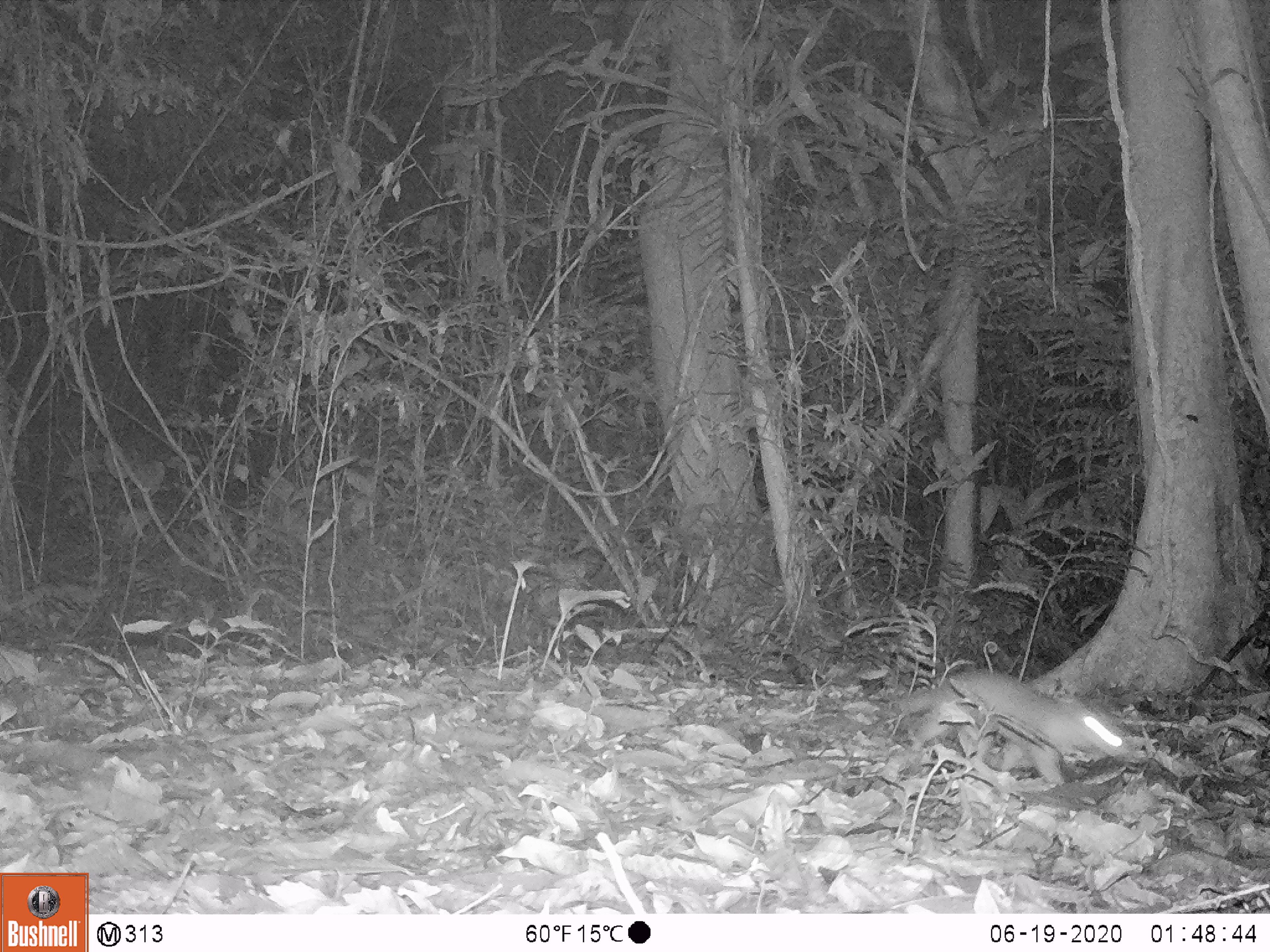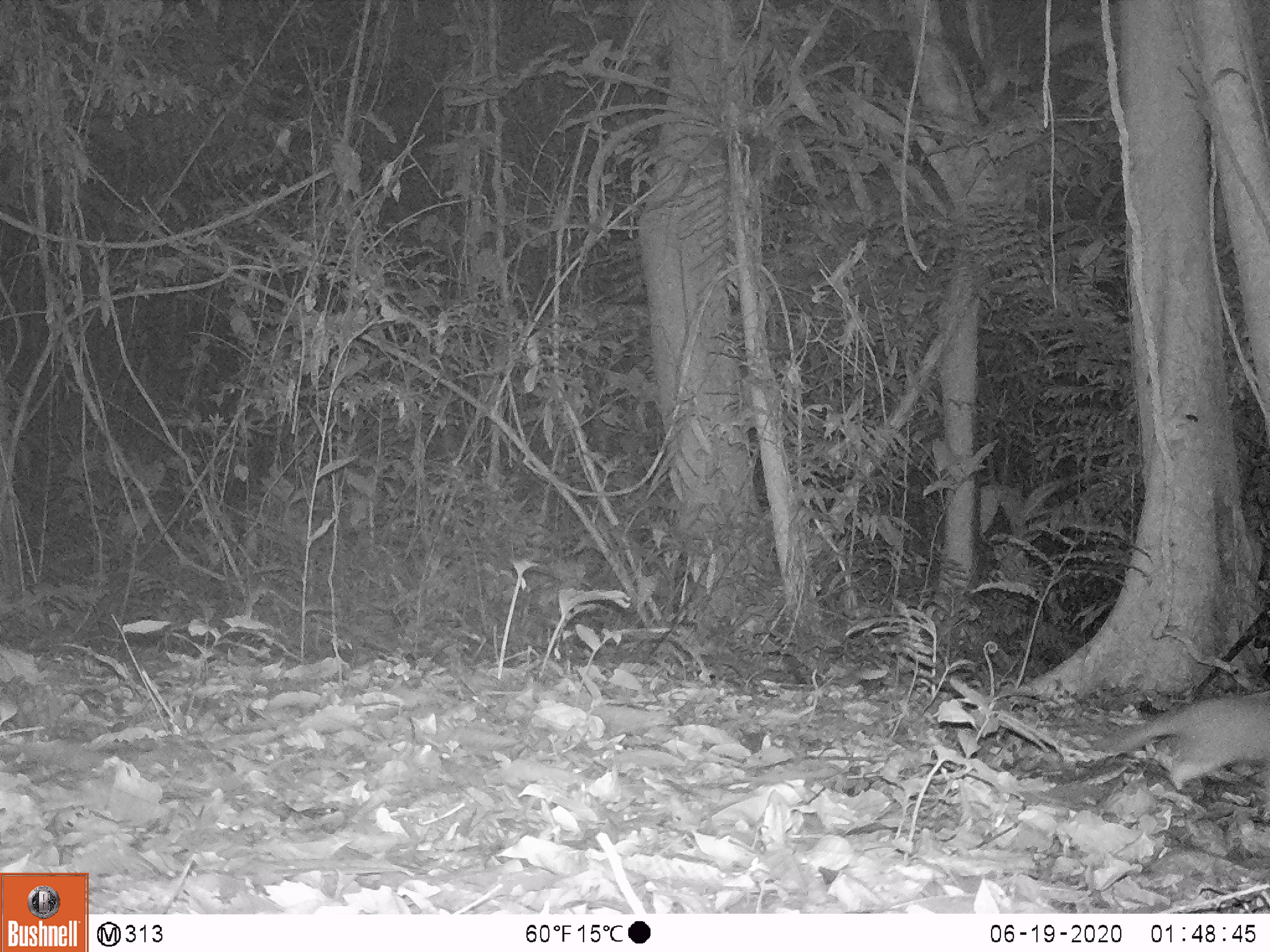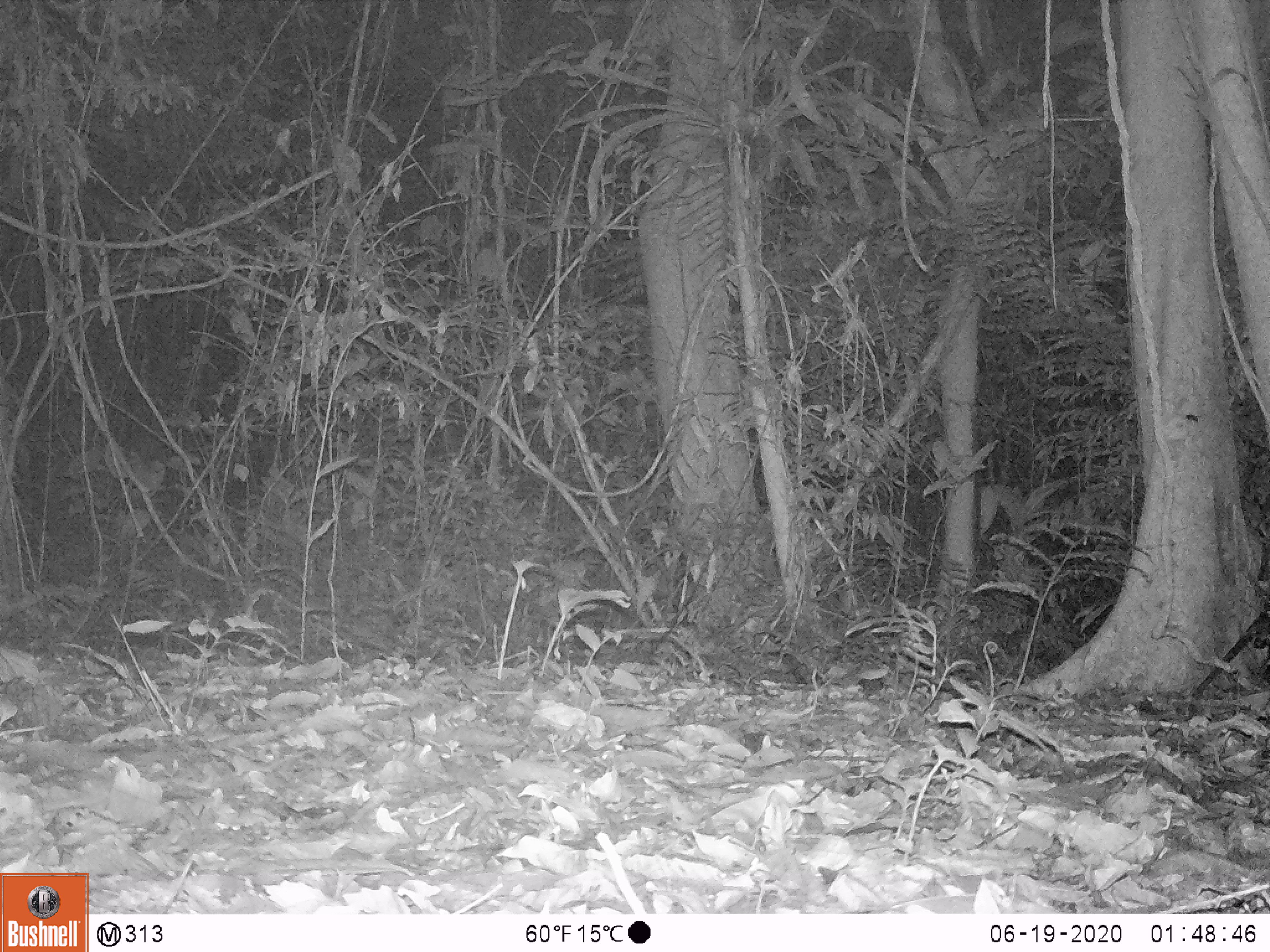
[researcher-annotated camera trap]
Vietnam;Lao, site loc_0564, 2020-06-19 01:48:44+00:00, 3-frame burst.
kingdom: Animalia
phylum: Chordata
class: Mammalia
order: Carnivora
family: Mustelidae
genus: Melogale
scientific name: Melogale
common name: ferret badger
Ferret badger (Melogale). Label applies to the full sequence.